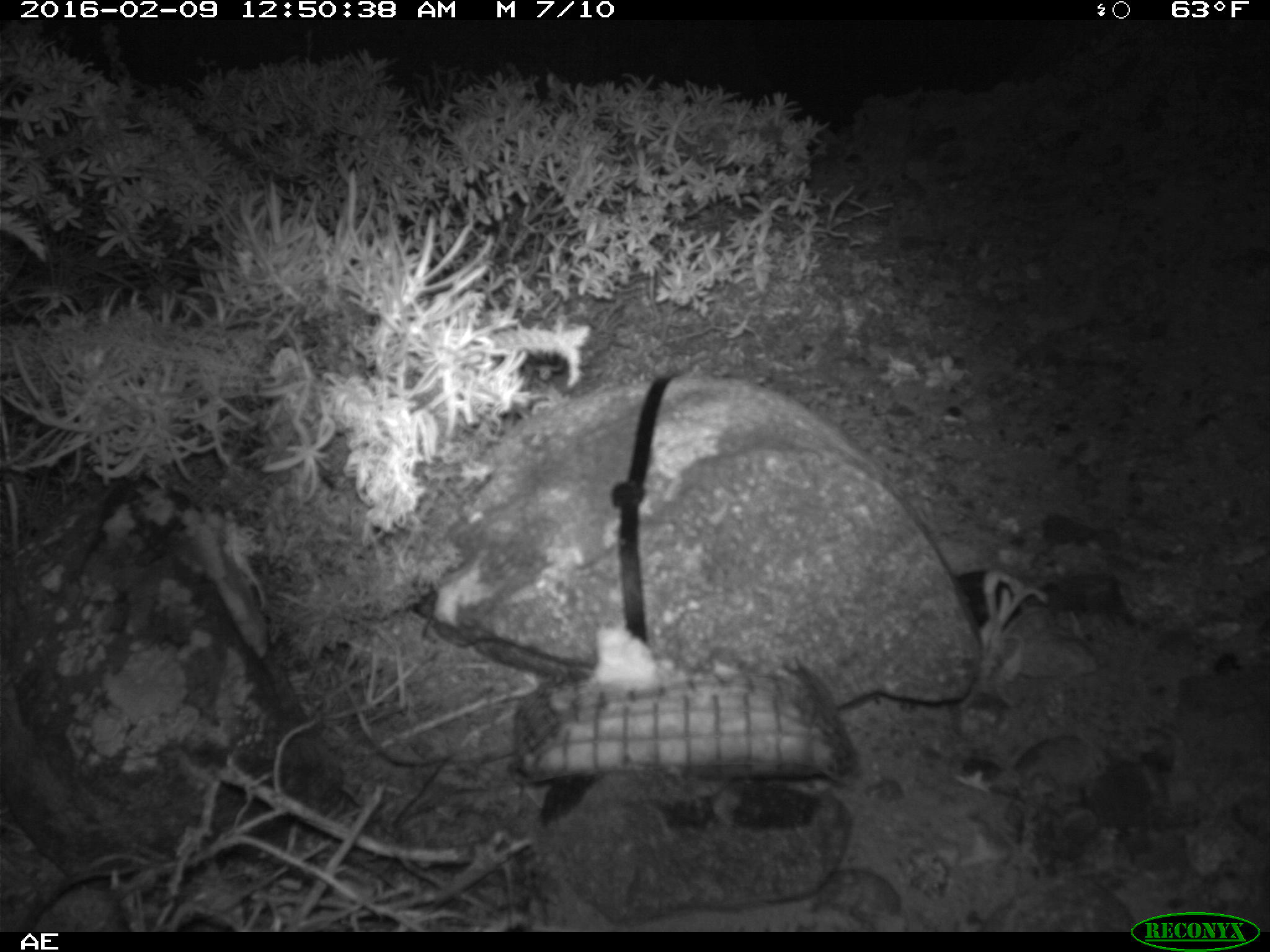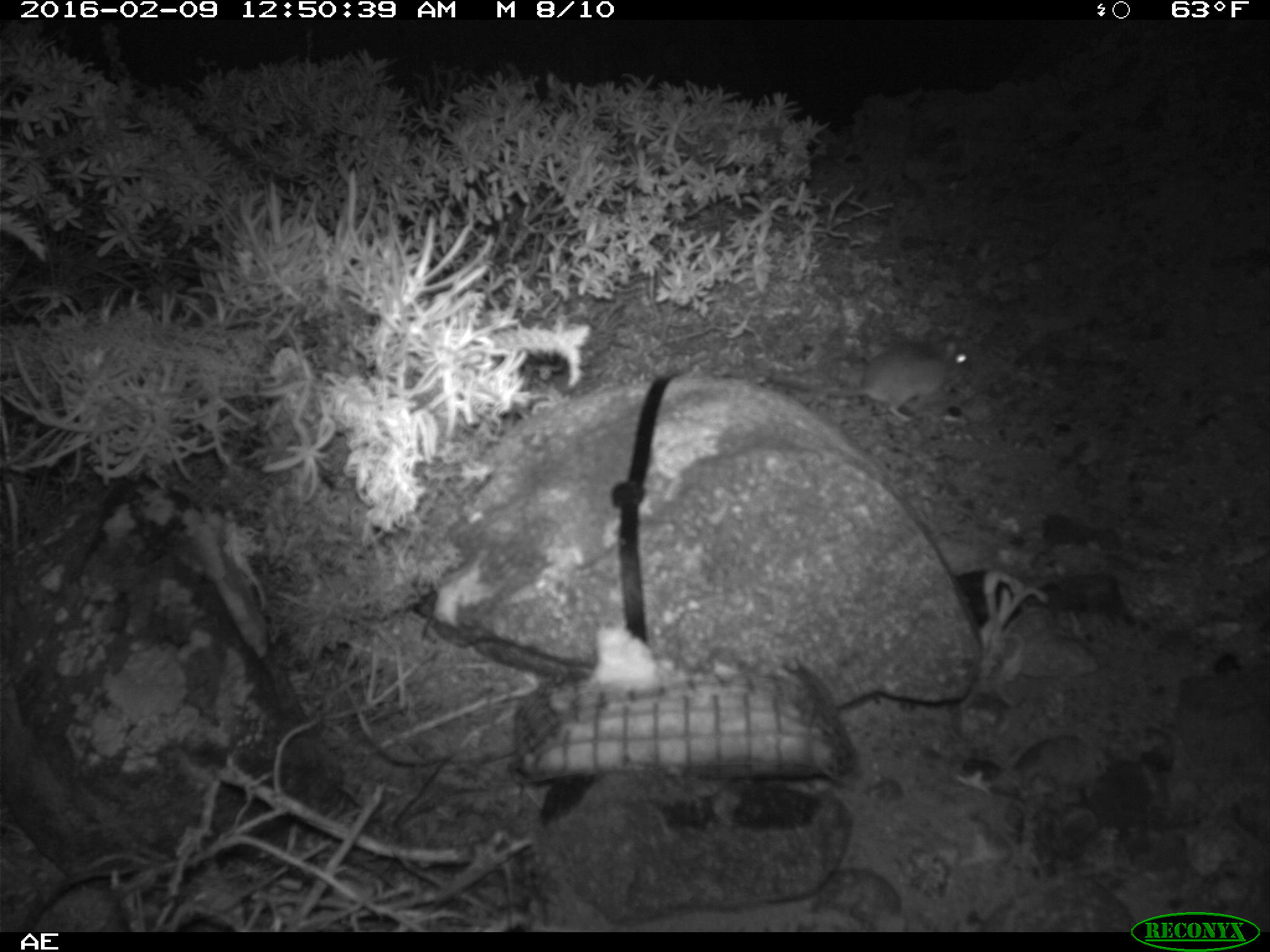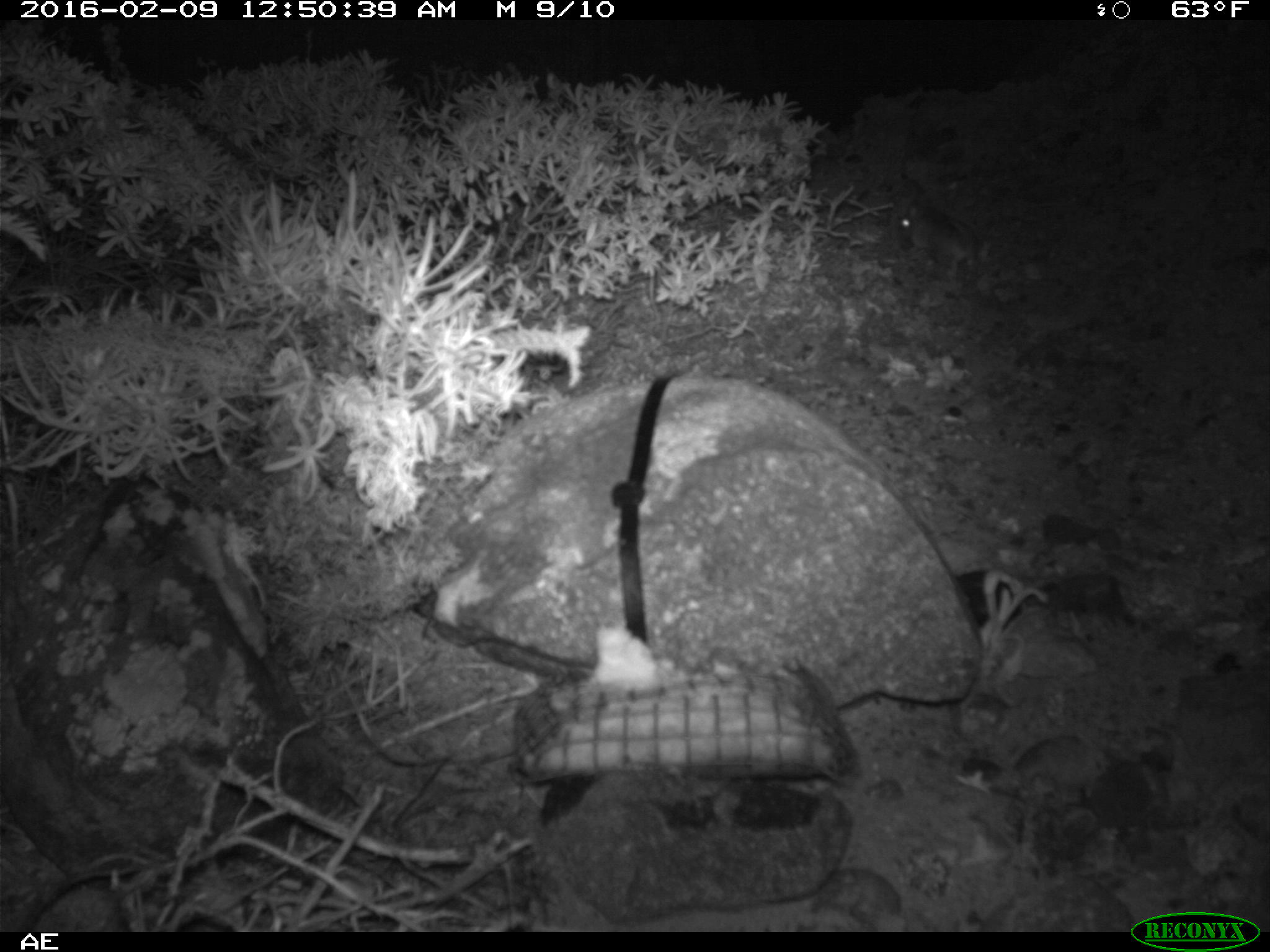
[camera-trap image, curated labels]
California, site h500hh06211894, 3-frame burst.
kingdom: Animalia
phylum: Chordata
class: Mammalia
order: Rodentia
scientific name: Rodentia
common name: rodent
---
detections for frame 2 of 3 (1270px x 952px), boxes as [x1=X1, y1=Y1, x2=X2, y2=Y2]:
rodent: [x1=753, y1=327, x2=975, y2=423]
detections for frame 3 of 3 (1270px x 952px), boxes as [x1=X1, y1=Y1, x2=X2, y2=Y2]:
rodent: [x1=901, y1=202, x2=974, y2=281]